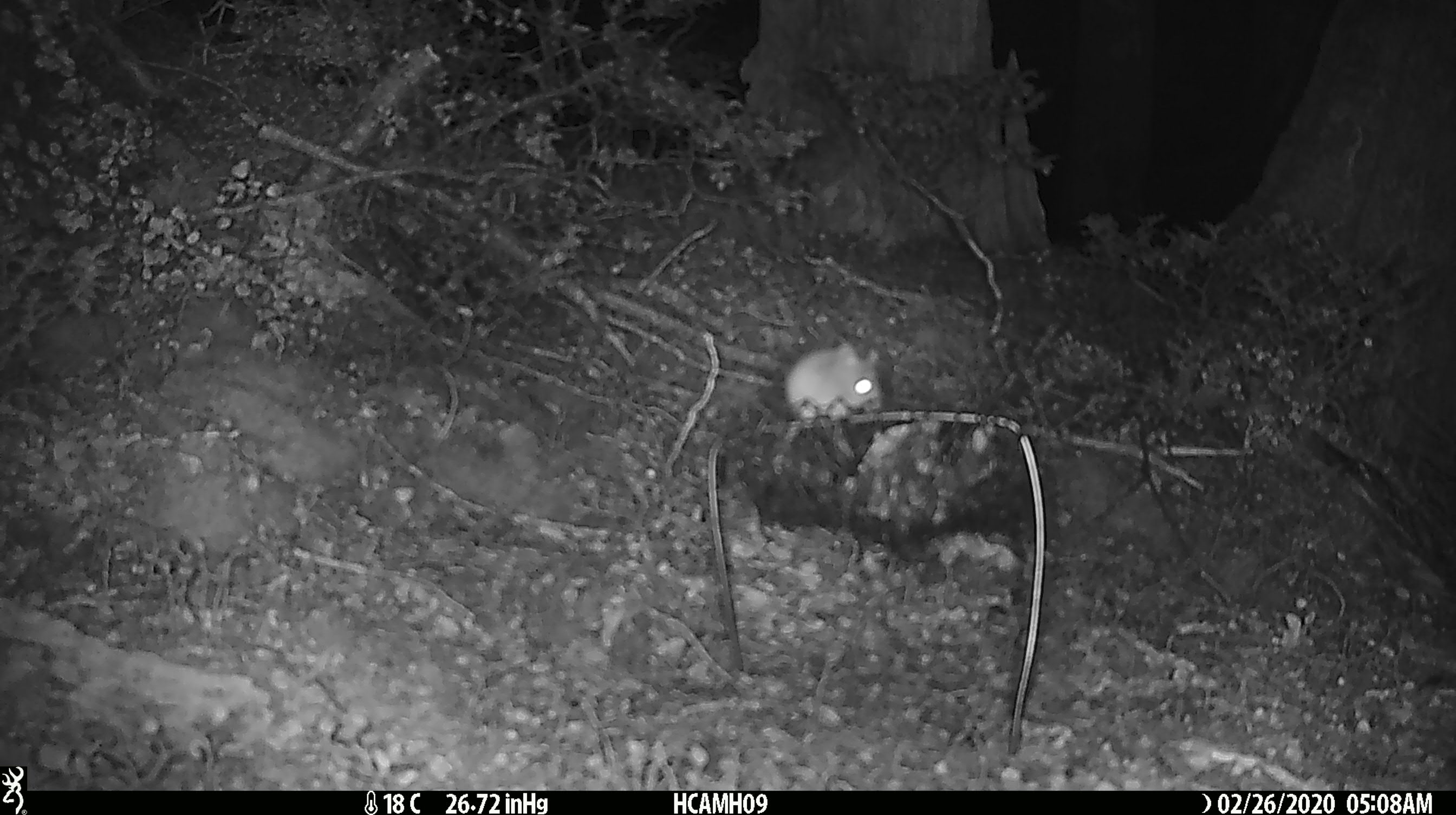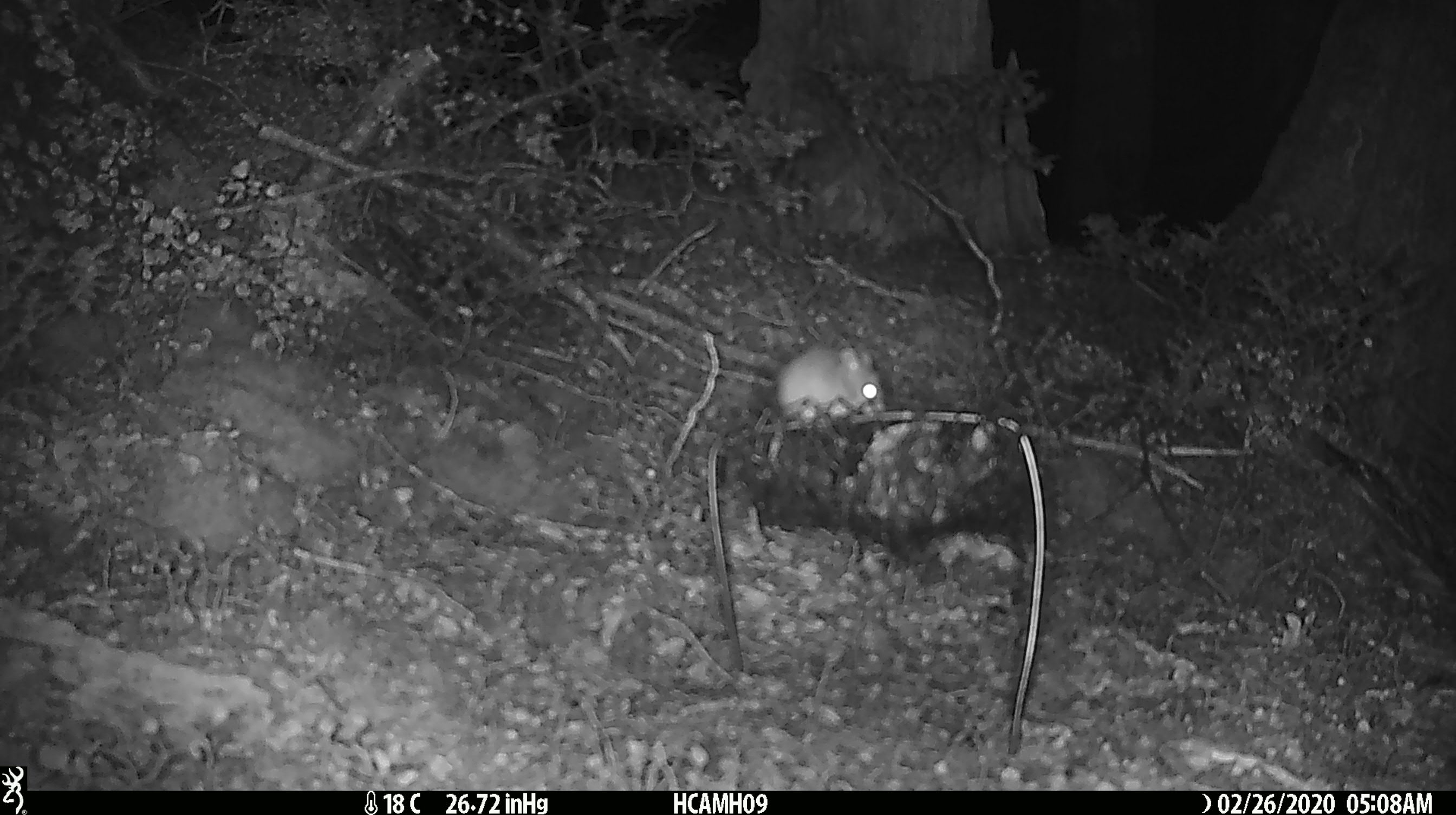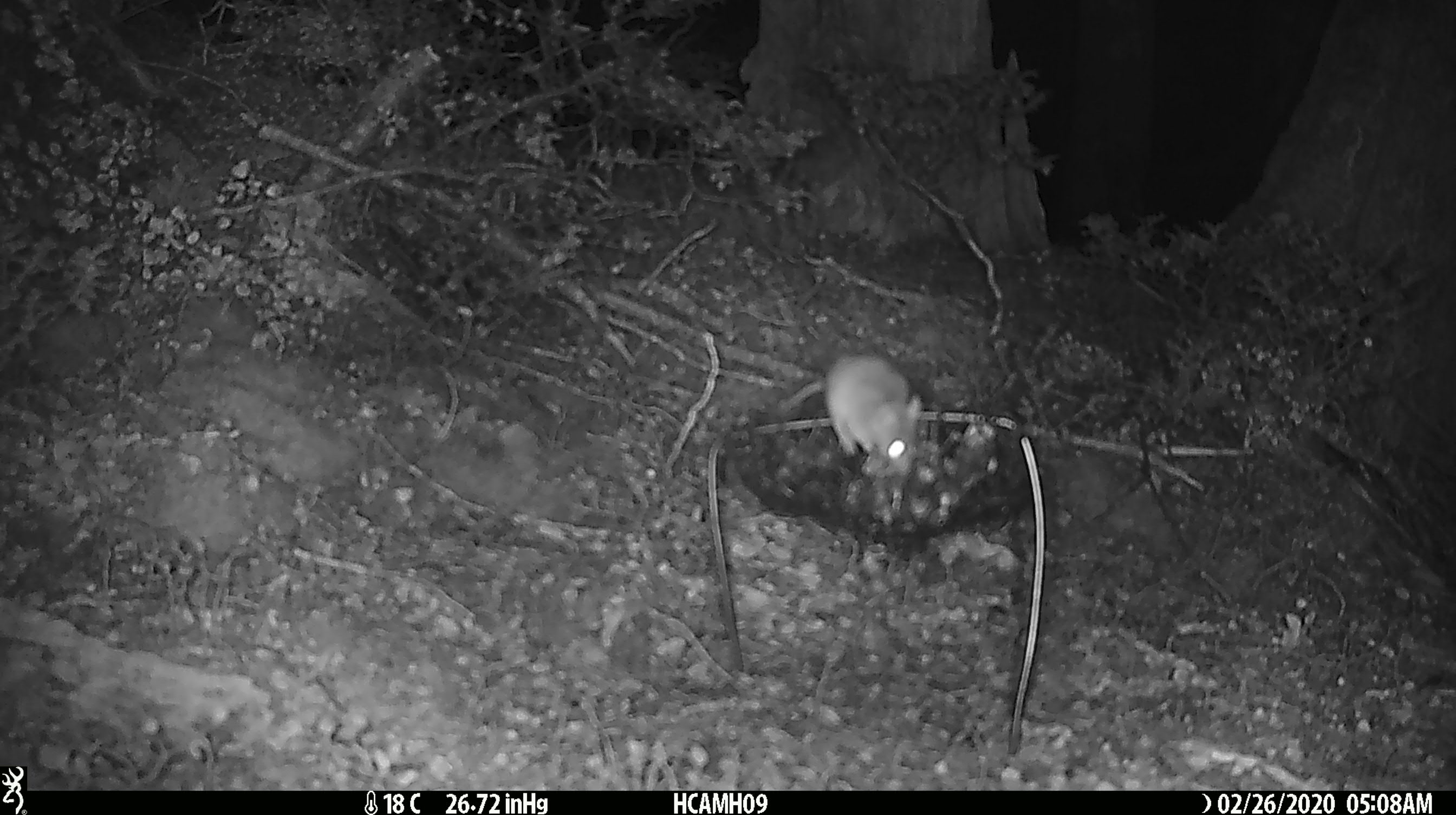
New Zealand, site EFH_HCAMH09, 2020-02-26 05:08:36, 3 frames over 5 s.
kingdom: Animalia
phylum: Chordata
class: Mammalia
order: Rodentia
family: Muridae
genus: Mus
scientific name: Mus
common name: mouse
Mouse (Mus).